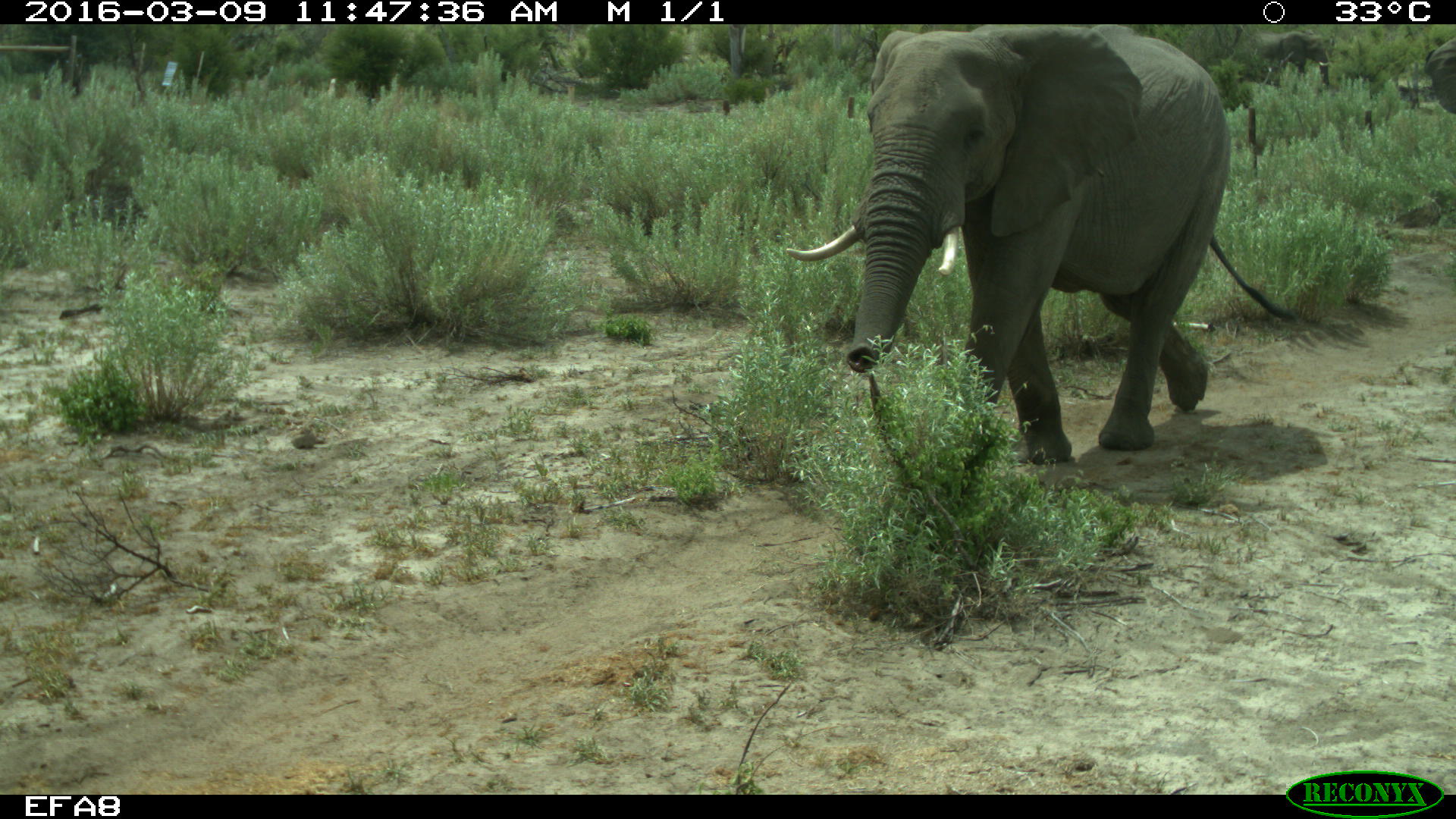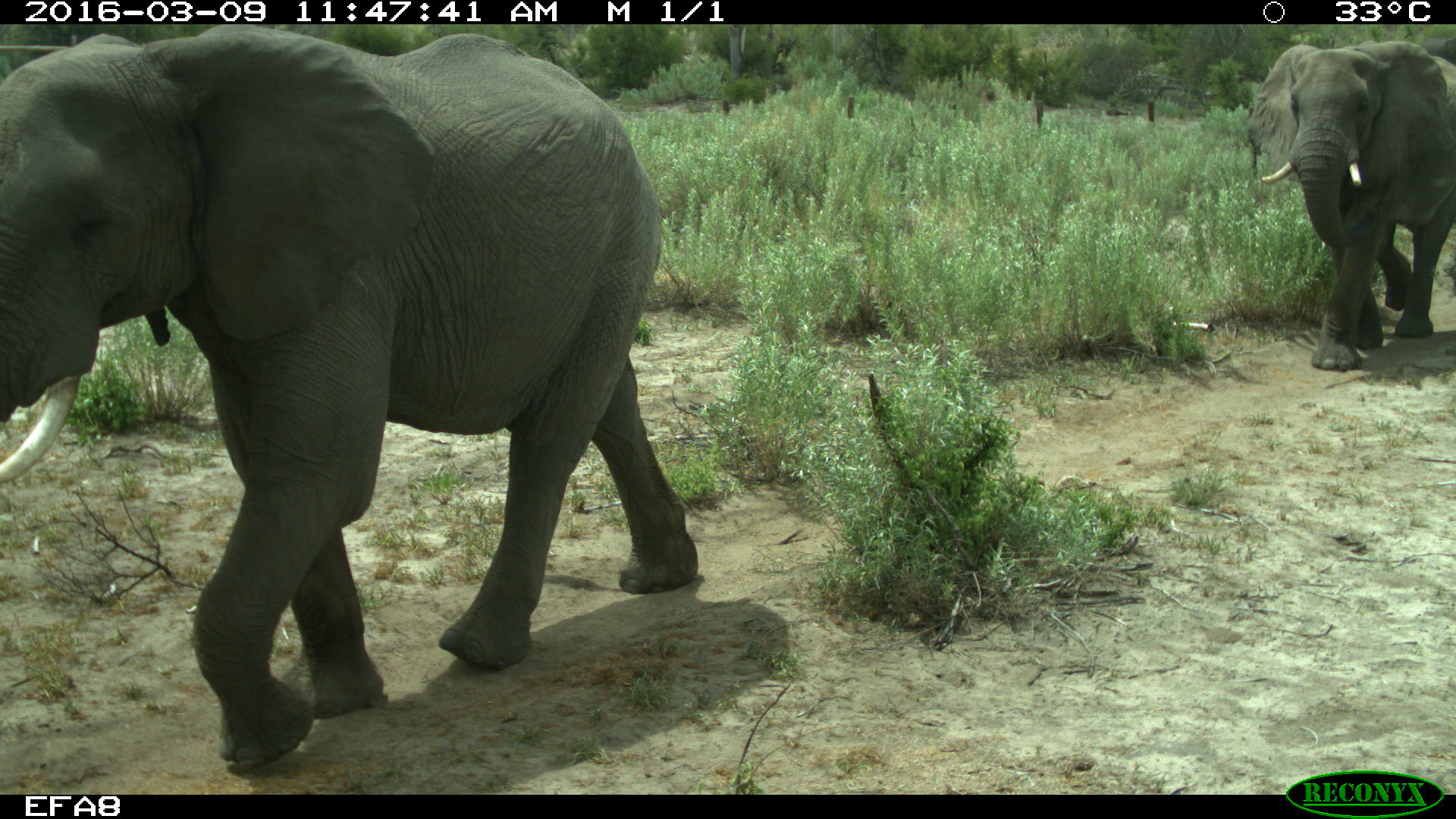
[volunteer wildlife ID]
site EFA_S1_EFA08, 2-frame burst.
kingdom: Animalia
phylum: Chordata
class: Mammalia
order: Proboscidea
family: Elephantidae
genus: Loxodonta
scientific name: Loxodonta africana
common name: african bush elephant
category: elephant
Elephant (african bush elephant) (Loxodonta africana), count 2. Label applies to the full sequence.